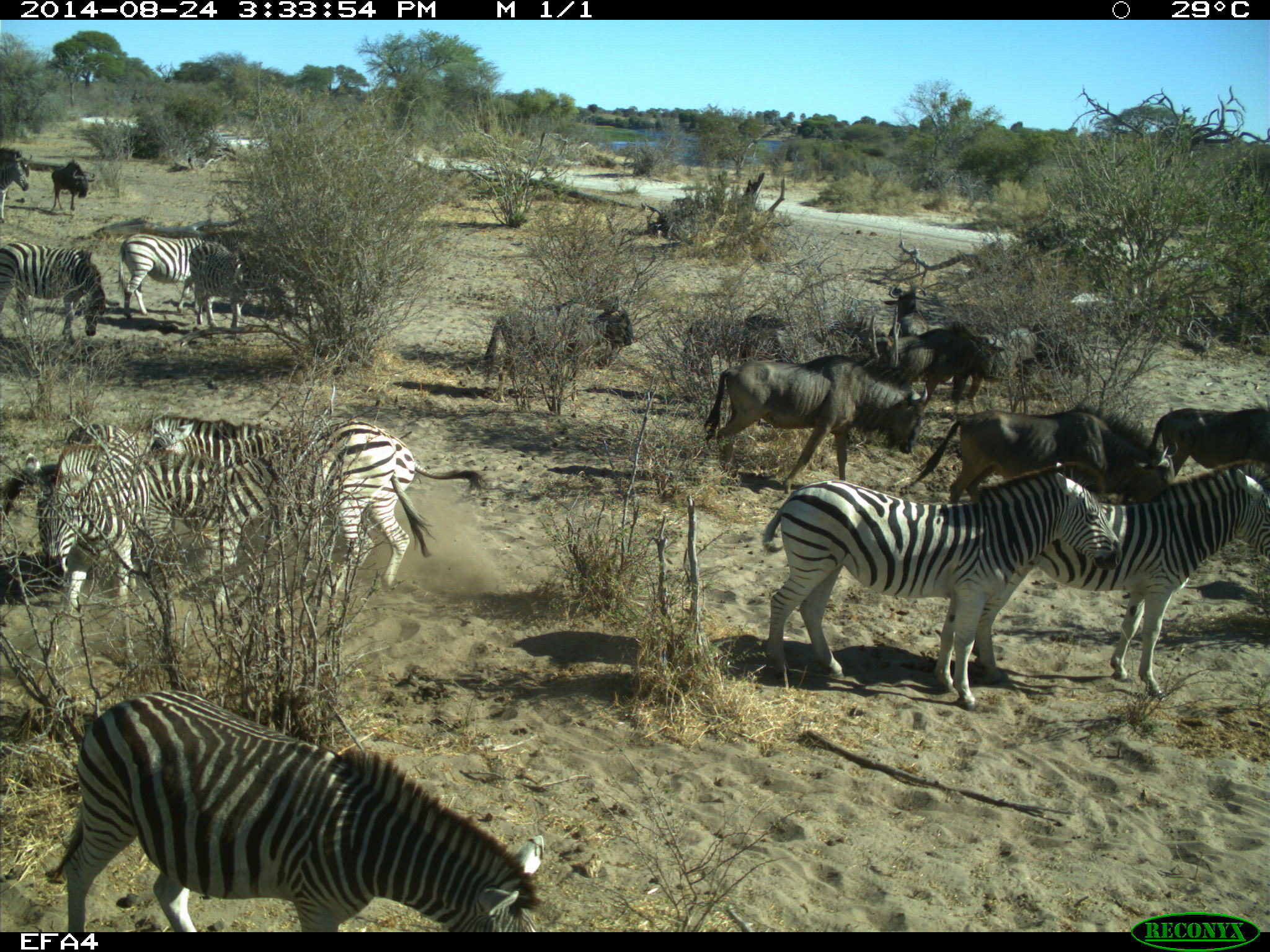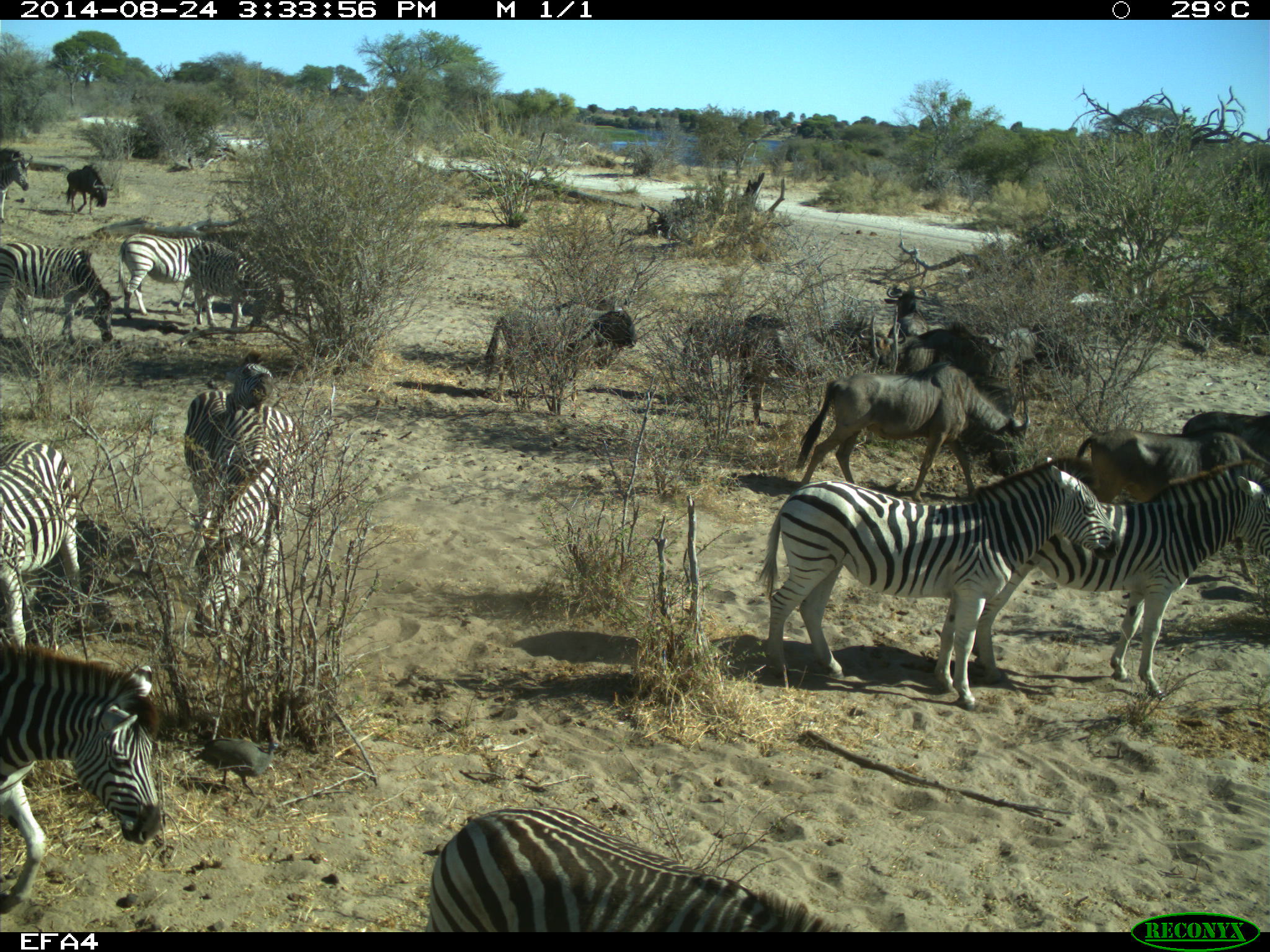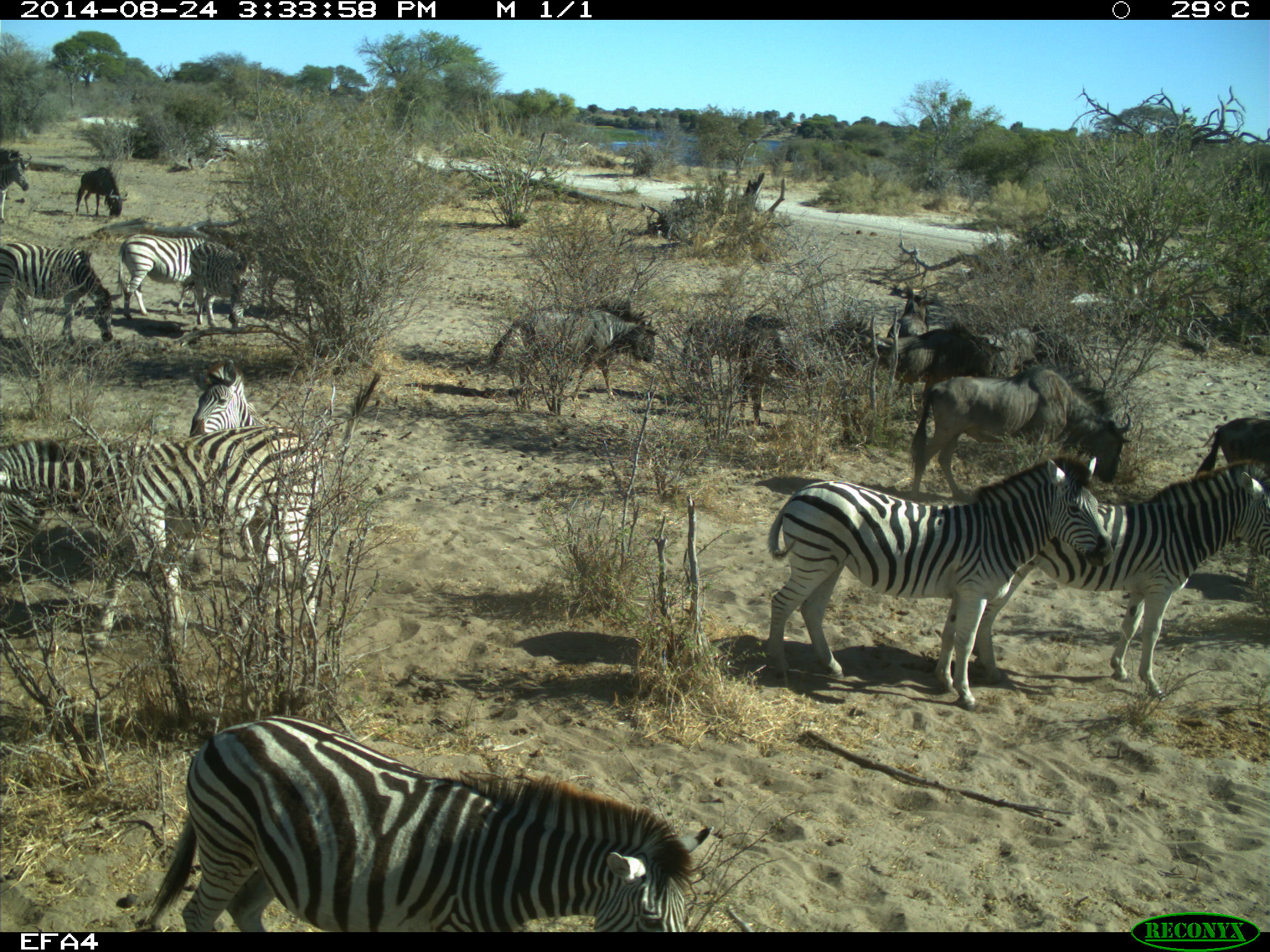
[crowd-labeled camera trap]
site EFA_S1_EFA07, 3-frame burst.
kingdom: Animalia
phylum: Chordata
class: Aves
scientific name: Aves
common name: bird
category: birdother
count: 1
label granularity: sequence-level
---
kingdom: Animalia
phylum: Chordata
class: Mammalia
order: Artiodactyla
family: Bovidae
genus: Connochaetes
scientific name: Connochaetes taurinus taurinus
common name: blue wildebeest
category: wildebeestblue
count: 9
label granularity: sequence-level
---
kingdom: Animalia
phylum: Chordata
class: Mammalia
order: Perissodactyla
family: Equidae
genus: Equus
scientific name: Equus quagga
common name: plains zebra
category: zebraplains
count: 10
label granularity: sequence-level